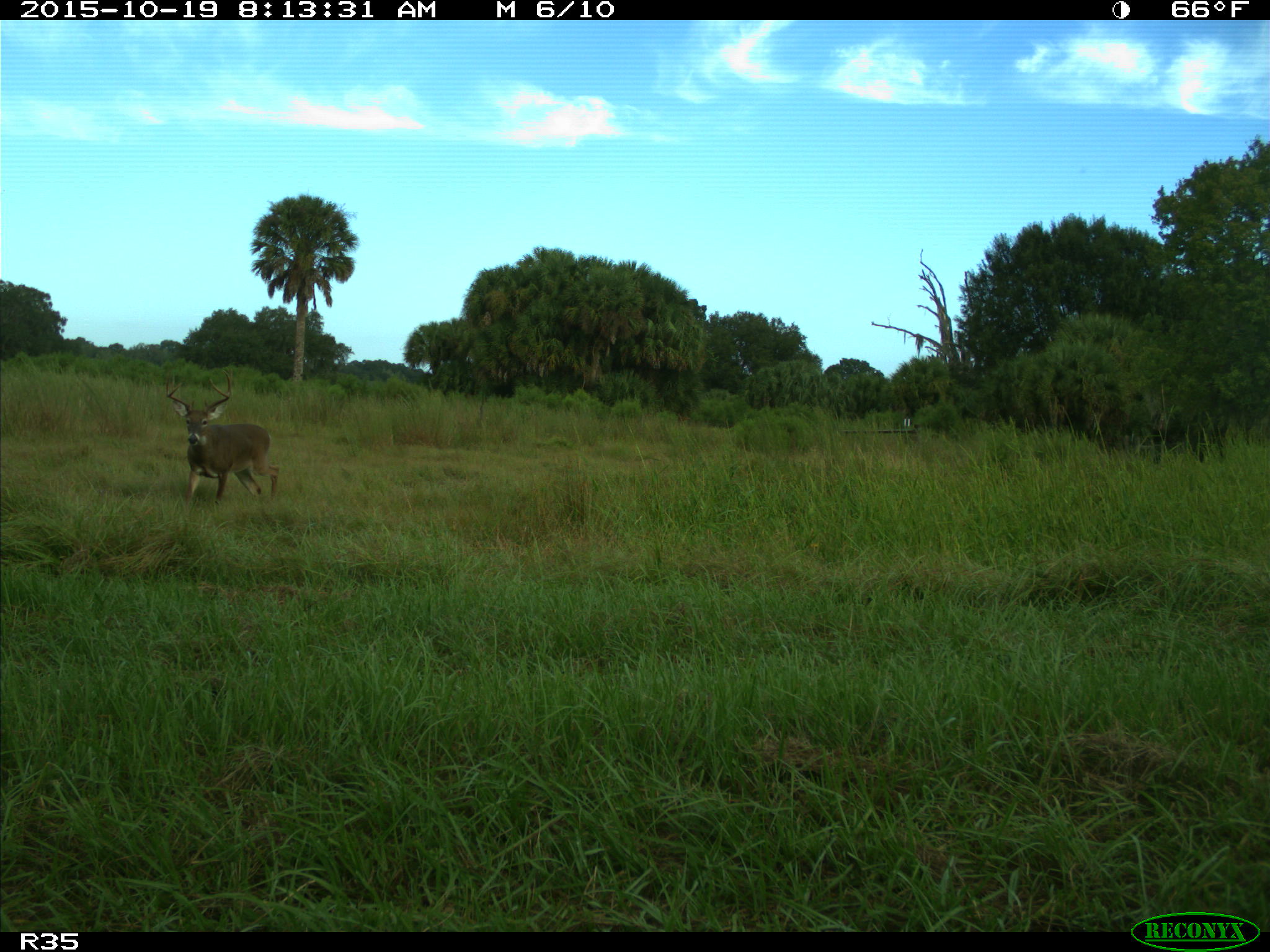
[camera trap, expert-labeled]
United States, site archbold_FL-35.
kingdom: Animalia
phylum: Chordata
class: Mammalia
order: Artiodactyla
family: Cervidae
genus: Odocoileus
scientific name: Odocoileus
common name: deer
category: unidentified deer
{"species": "unidentified deer (deer) (Odocoileus)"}